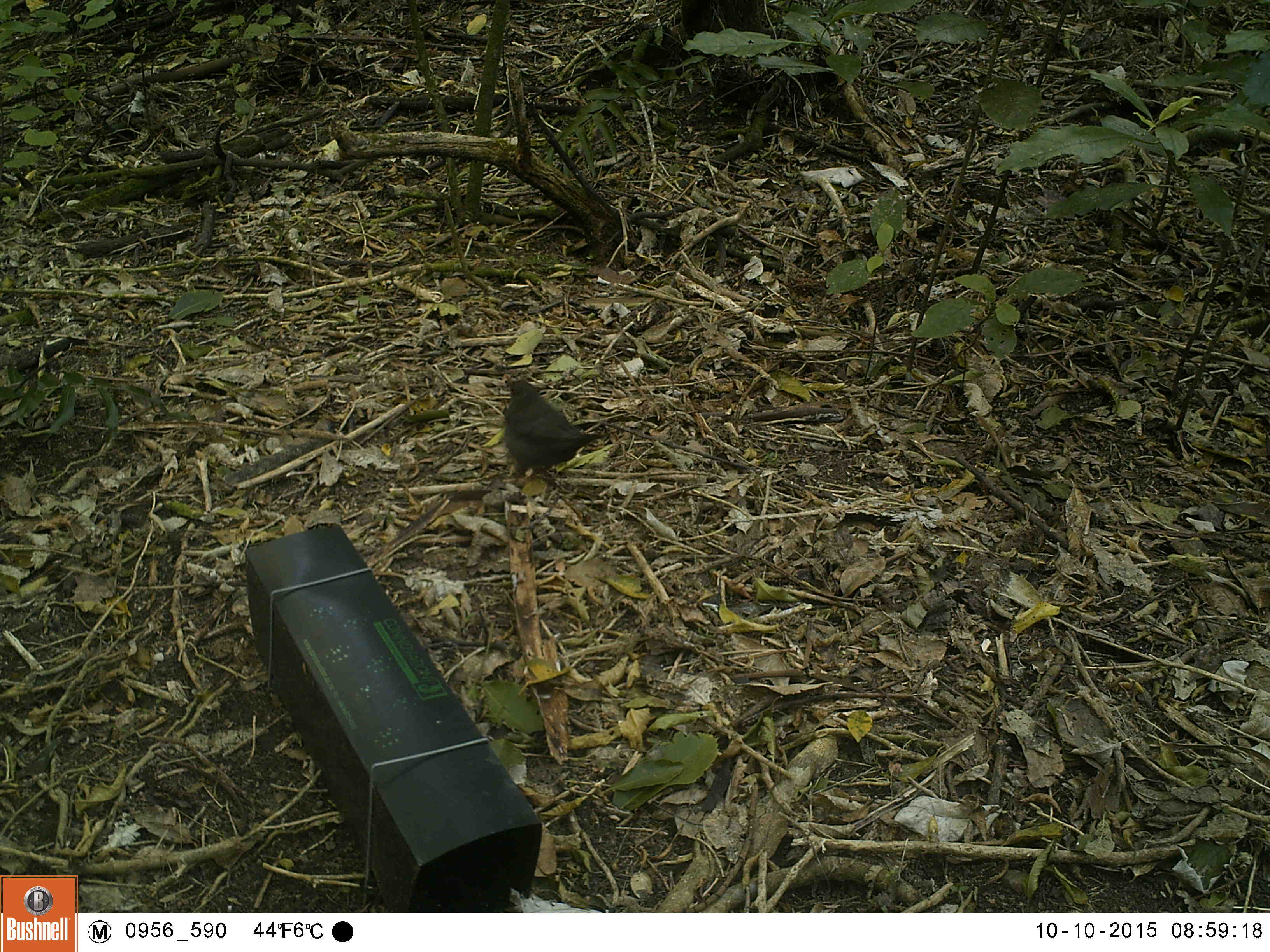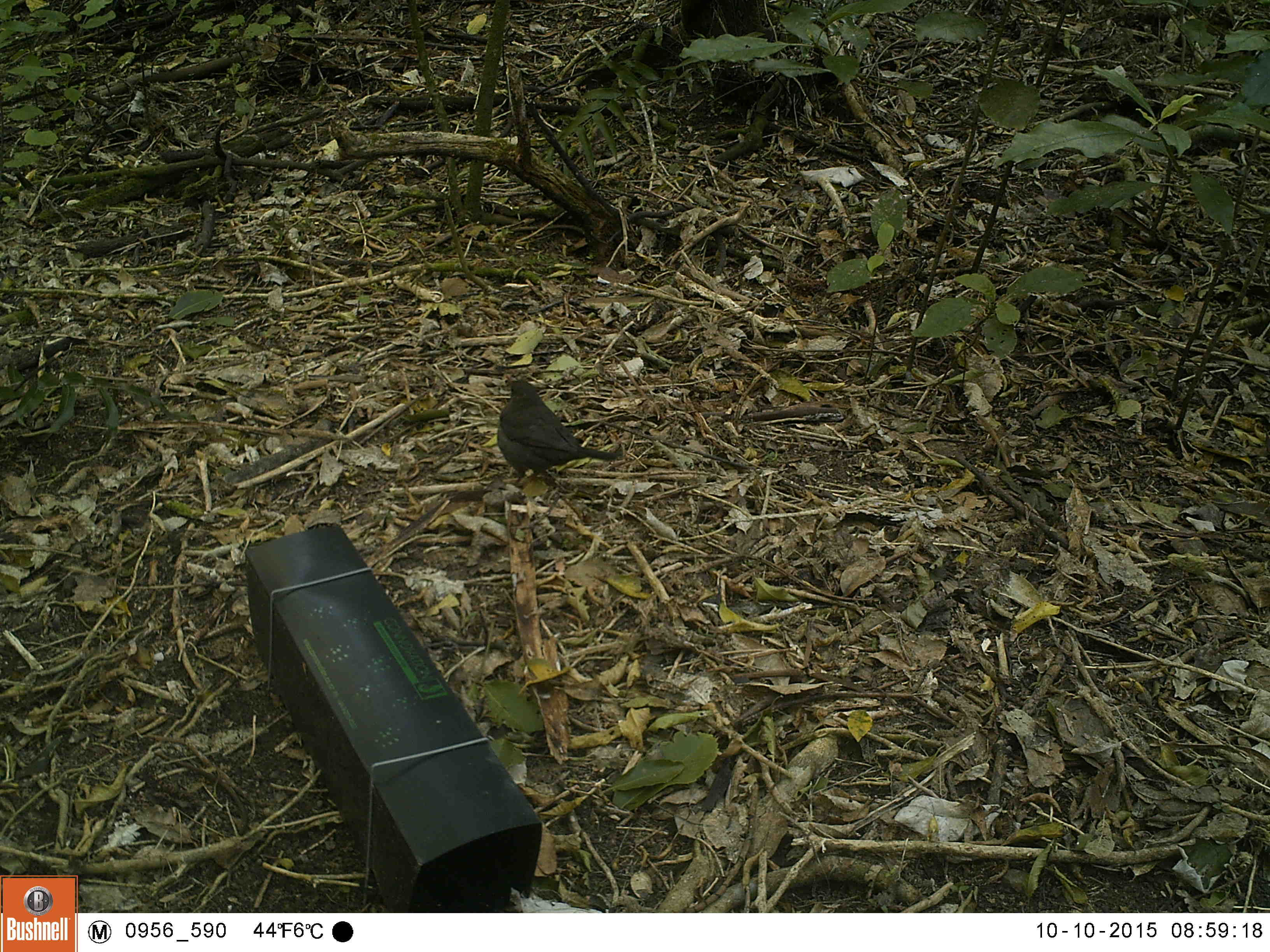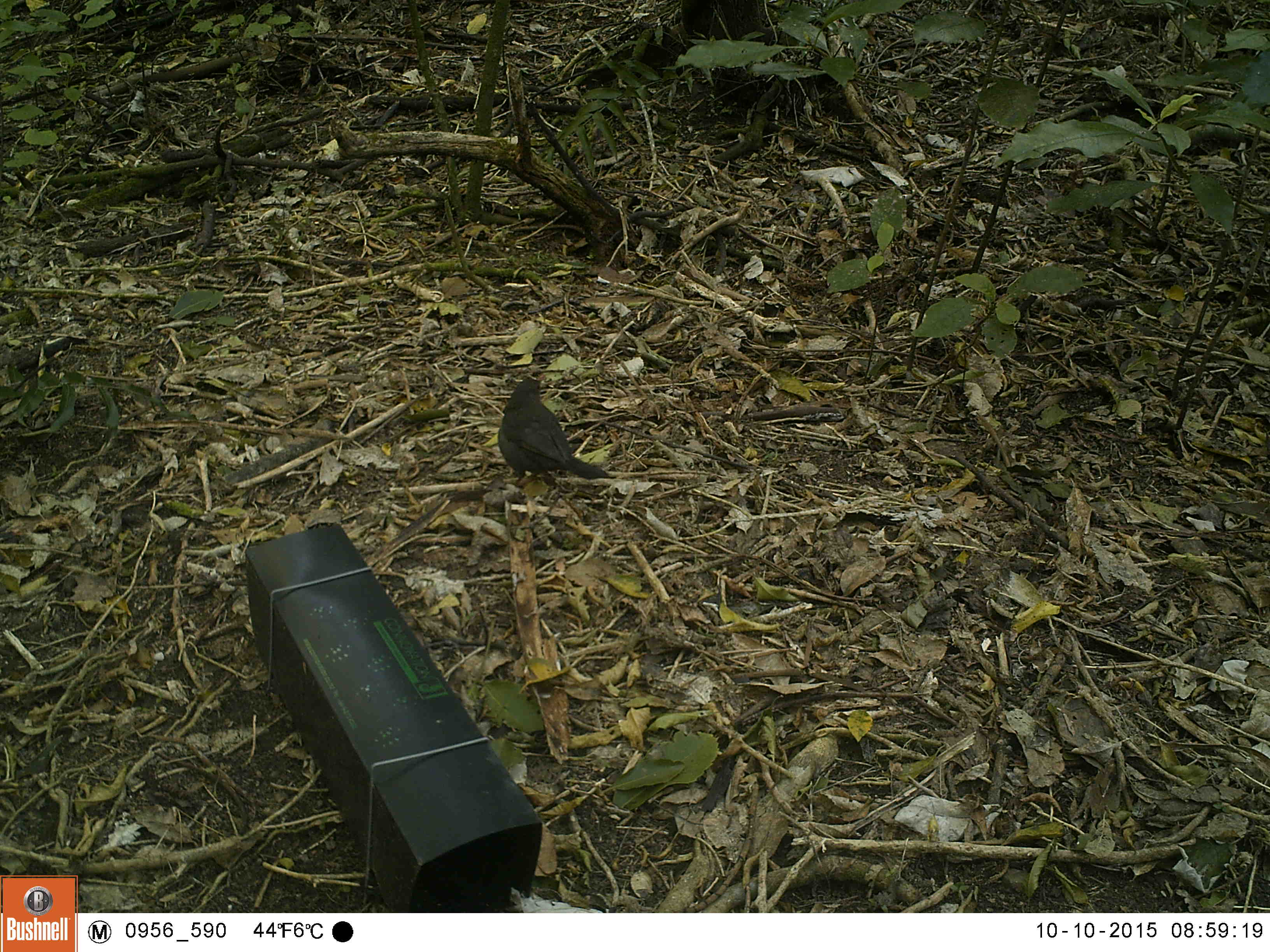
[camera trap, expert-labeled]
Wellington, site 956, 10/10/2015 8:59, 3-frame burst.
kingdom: Animalia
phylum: Chordata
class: Aves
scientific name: Aves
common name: bird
Bird (Aves).